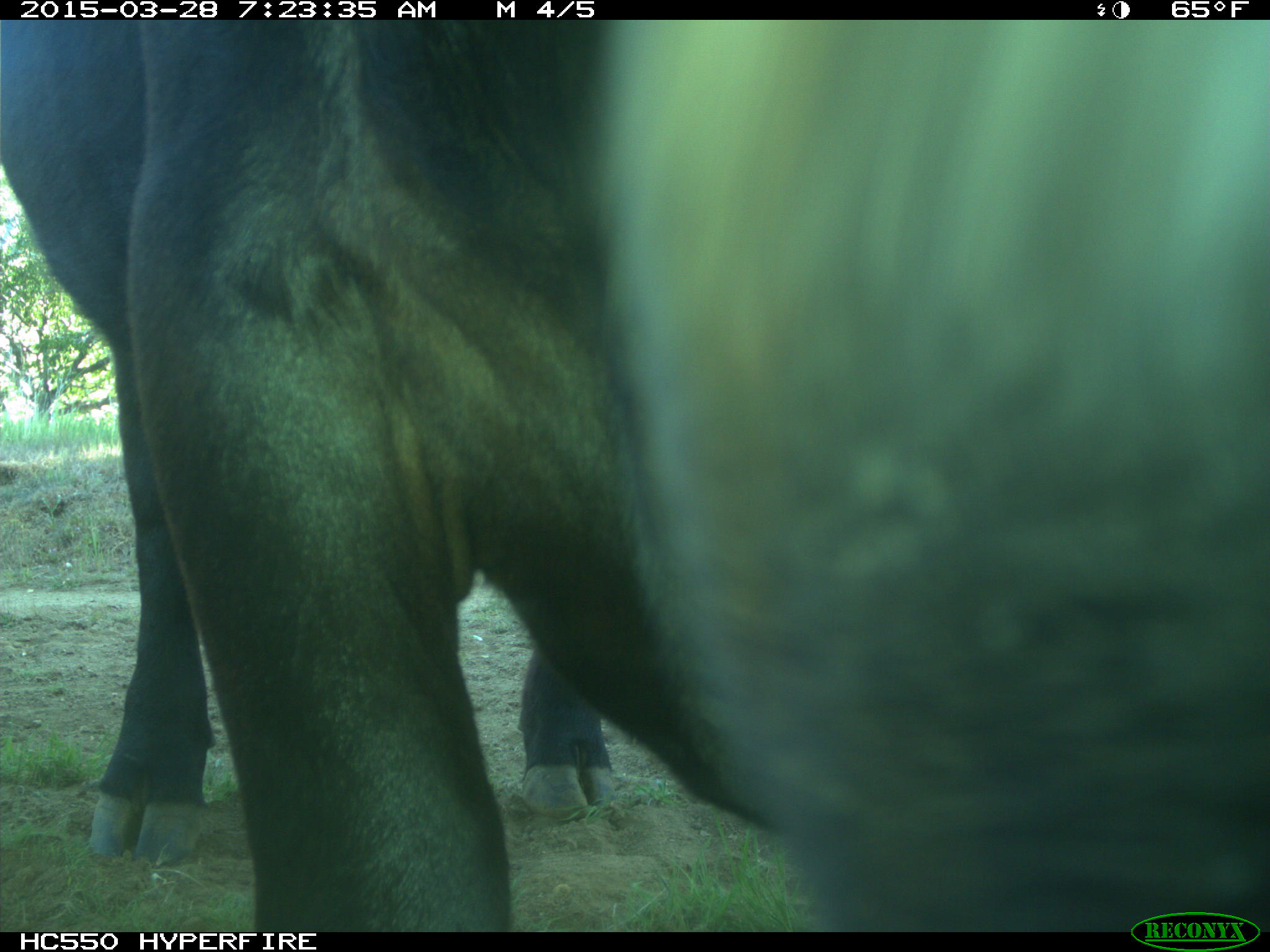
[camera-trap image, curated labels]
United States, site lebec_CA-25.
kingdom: Animalia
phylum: Chordata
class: Mammalia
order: Artiodactyla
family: Bovidae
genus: Bos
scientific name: Bos taurus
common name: domestic cow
Bos taurus (domestic cow).